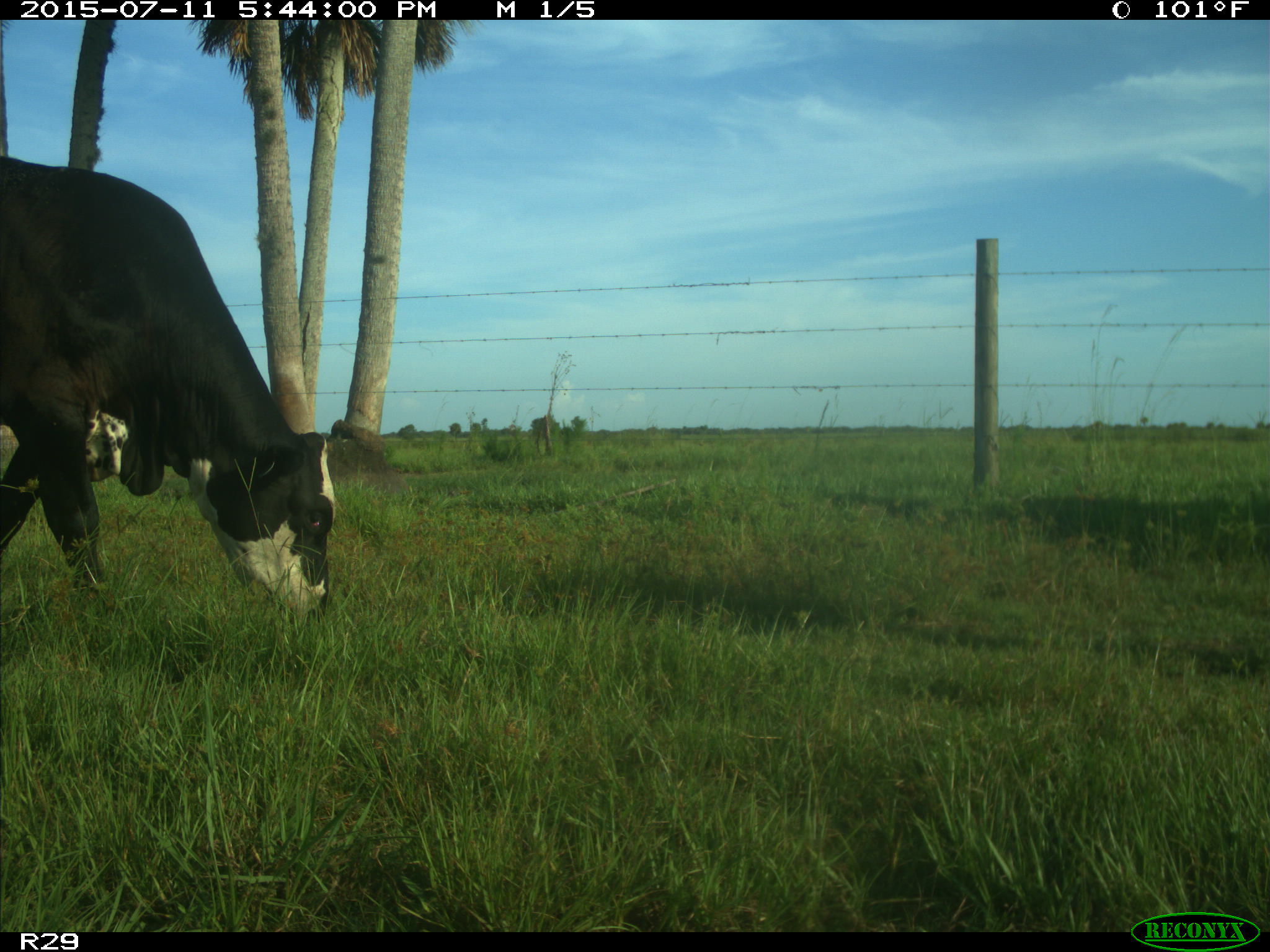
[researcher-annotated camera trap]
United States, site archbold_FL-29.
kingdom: Animalia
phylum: Chordata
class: Mammalia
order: Artiodactyla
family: Bovidae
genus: Bos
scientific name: Bos taurus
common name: domestic cow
Bos taurus (domestic cow).